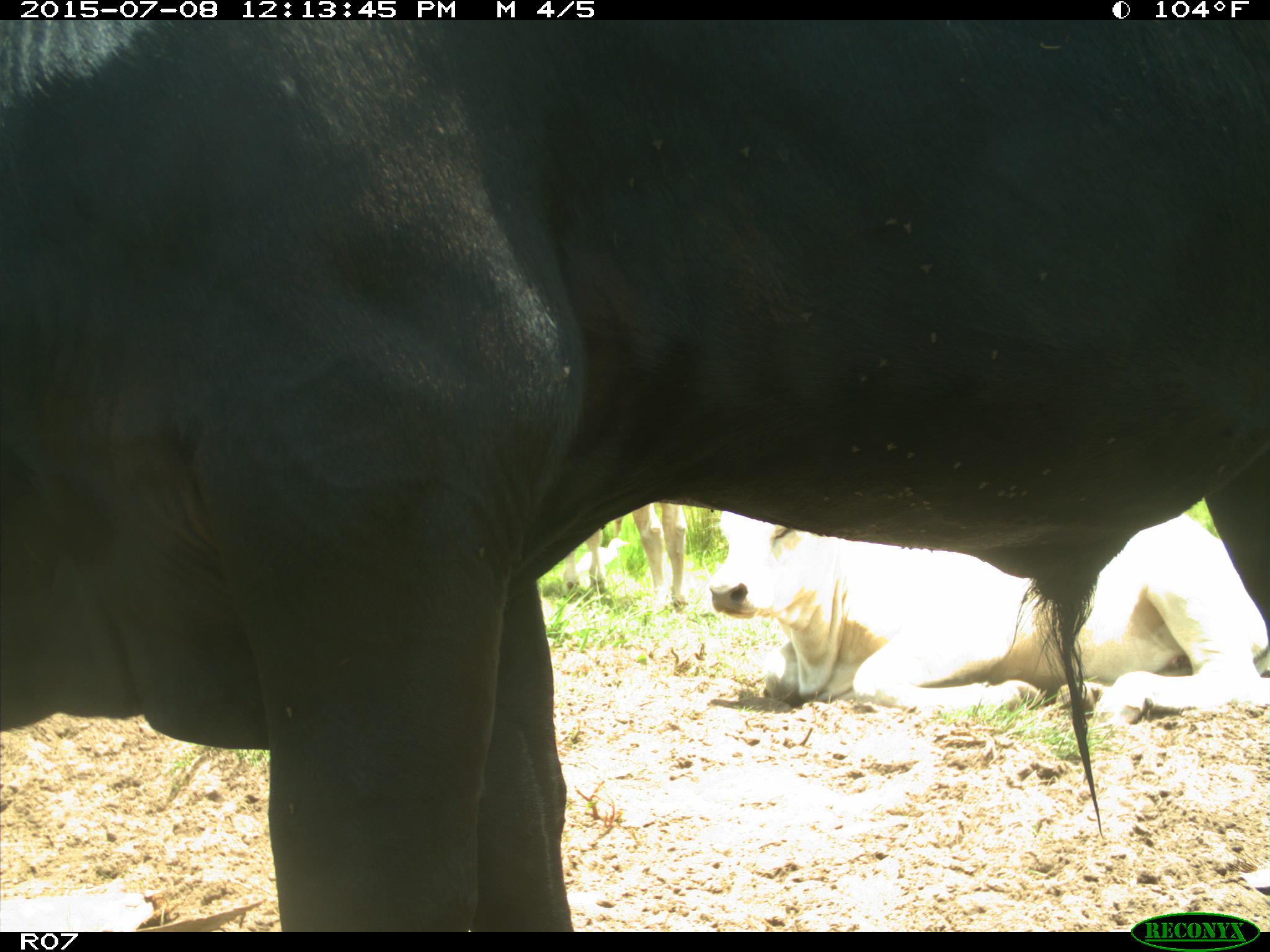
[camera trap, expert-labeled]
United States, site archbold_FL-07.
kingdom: Animalia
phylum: Chordata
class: Mammalia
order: Artiodactyla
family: Bovidae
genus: Bos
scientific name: Bos taurus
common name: domestic cow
Bos taurus (domestic cow).